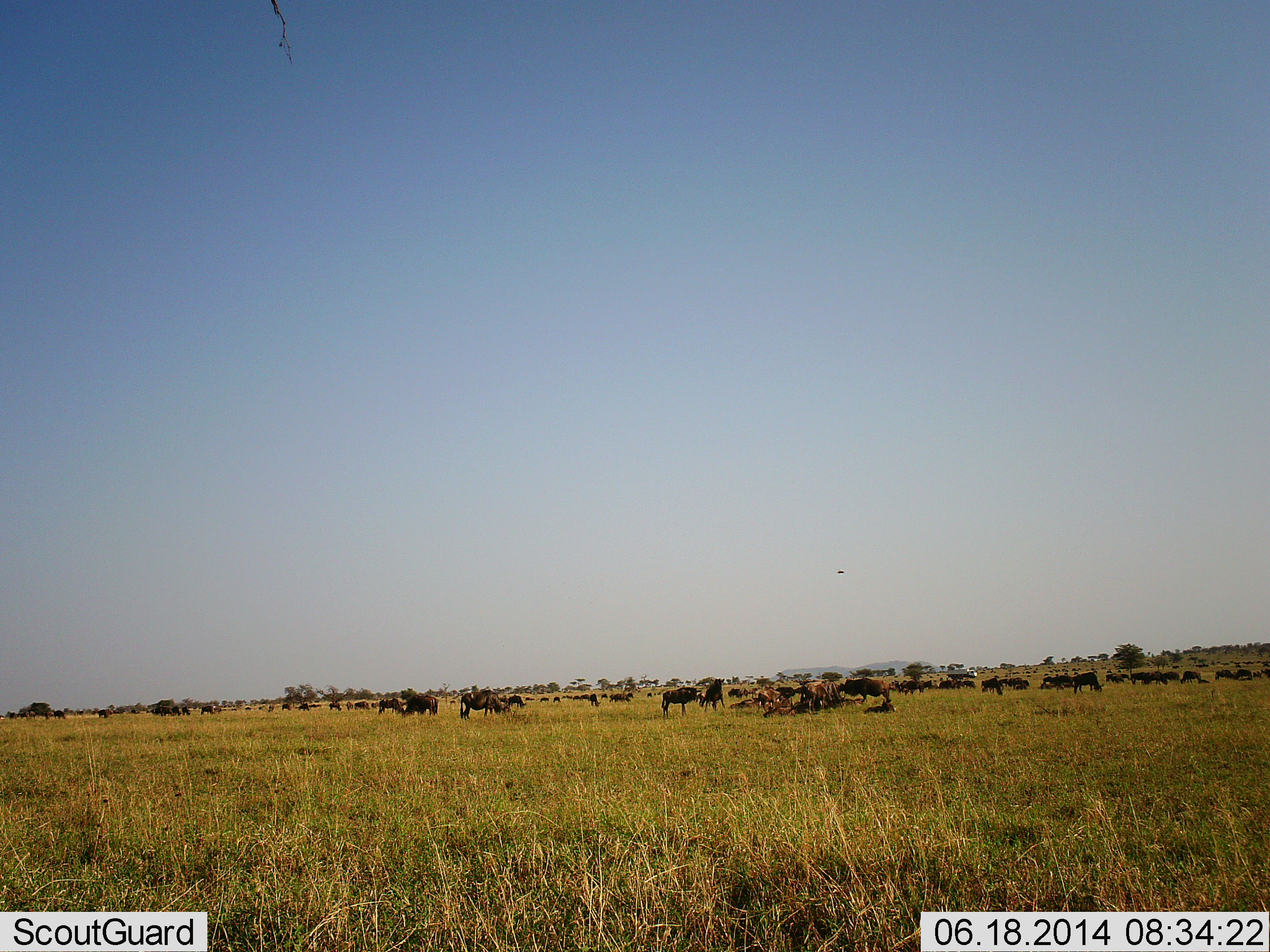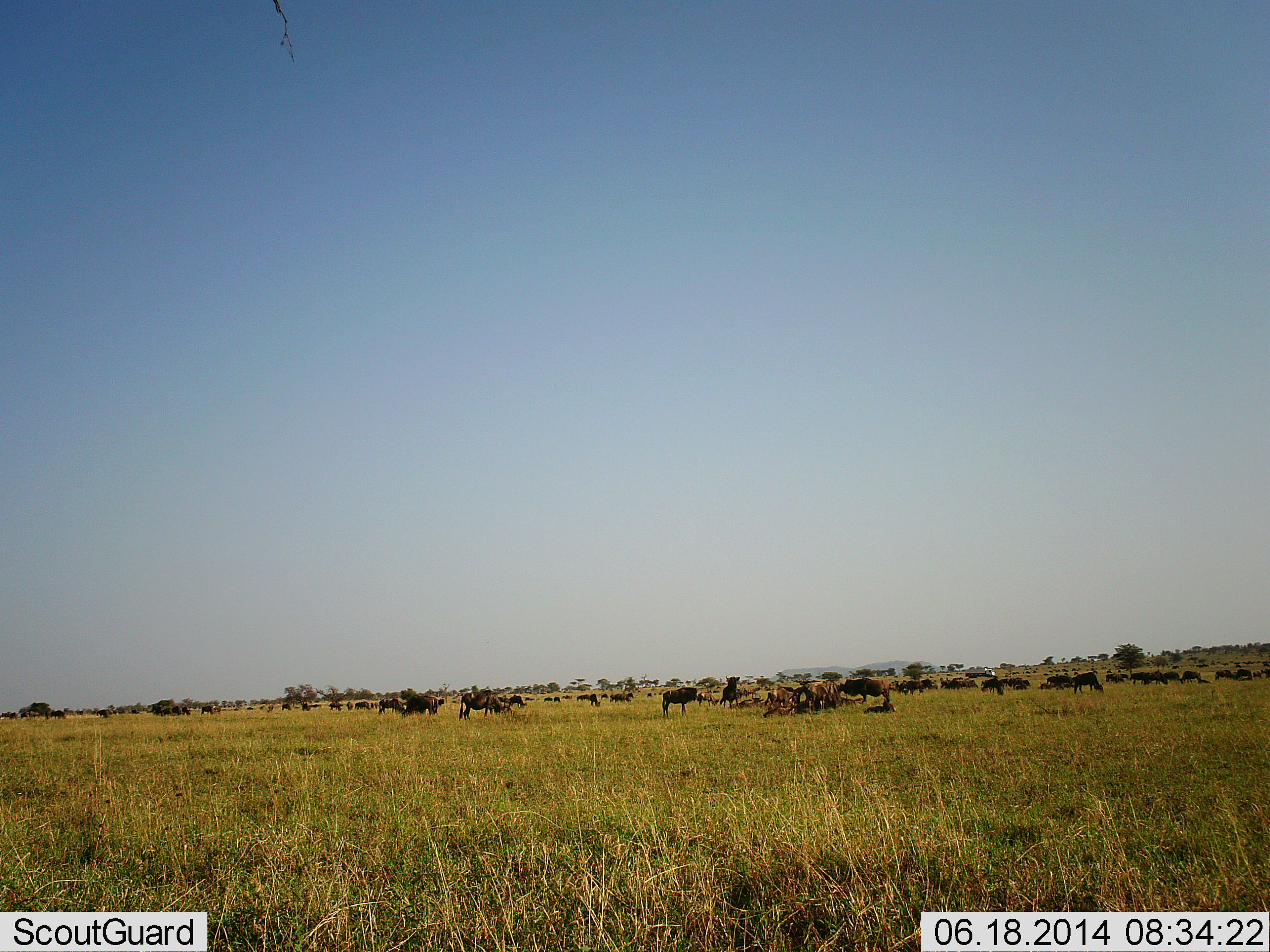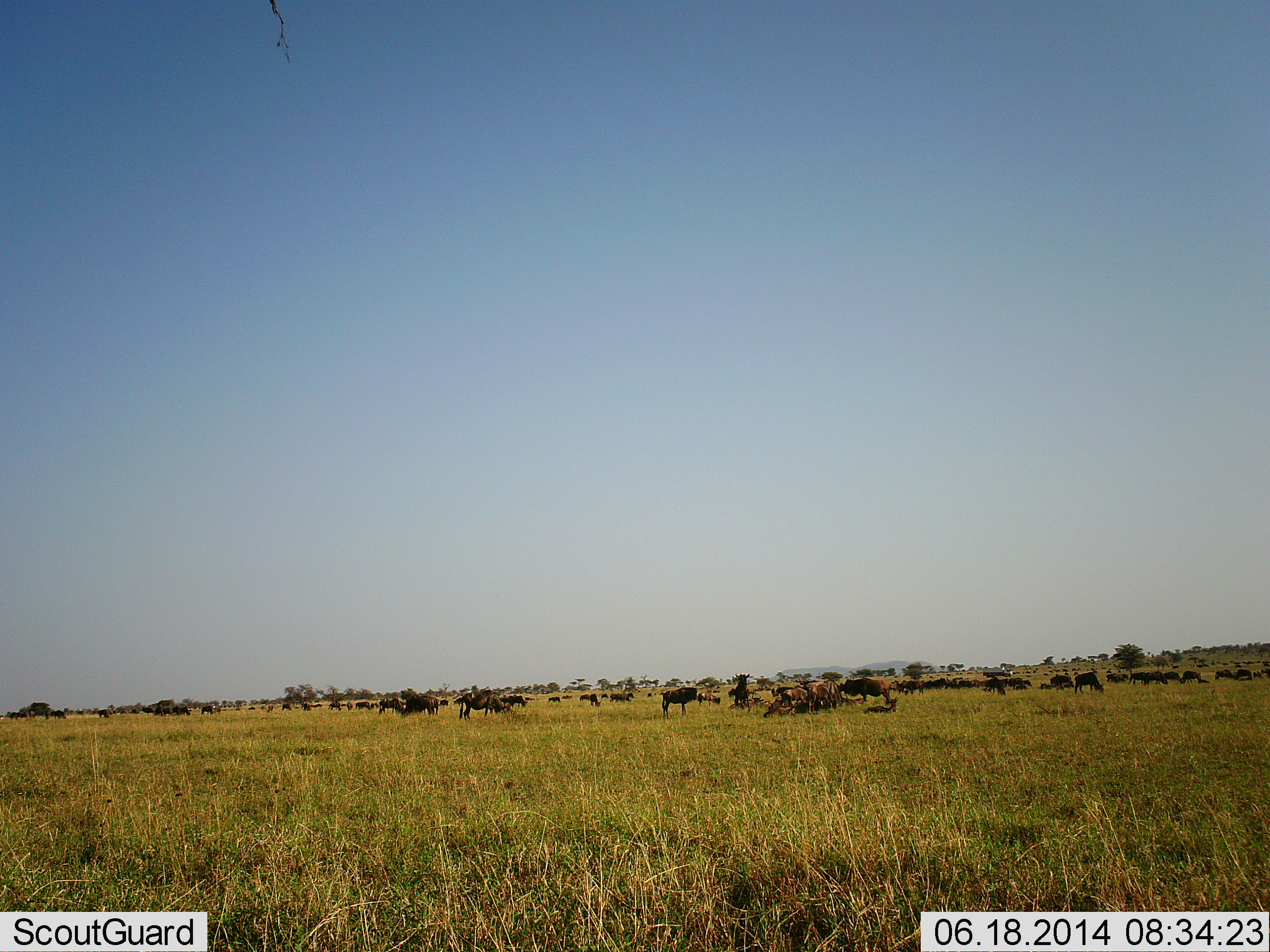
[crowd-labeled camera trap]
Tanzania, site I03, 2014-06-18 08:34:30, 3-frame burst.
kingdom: Animalia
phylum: Chordata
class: Mammalia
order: Artiodactyla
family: Bovidae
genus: Connochaetes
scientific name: Connochaetes taurinus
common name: blue wildebeest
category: wildebeest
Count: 51+.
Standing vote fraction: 69%.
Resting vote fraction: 31%.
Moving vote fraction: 69%.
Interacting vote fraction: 15%.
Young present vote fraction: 8%.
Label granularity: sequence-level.